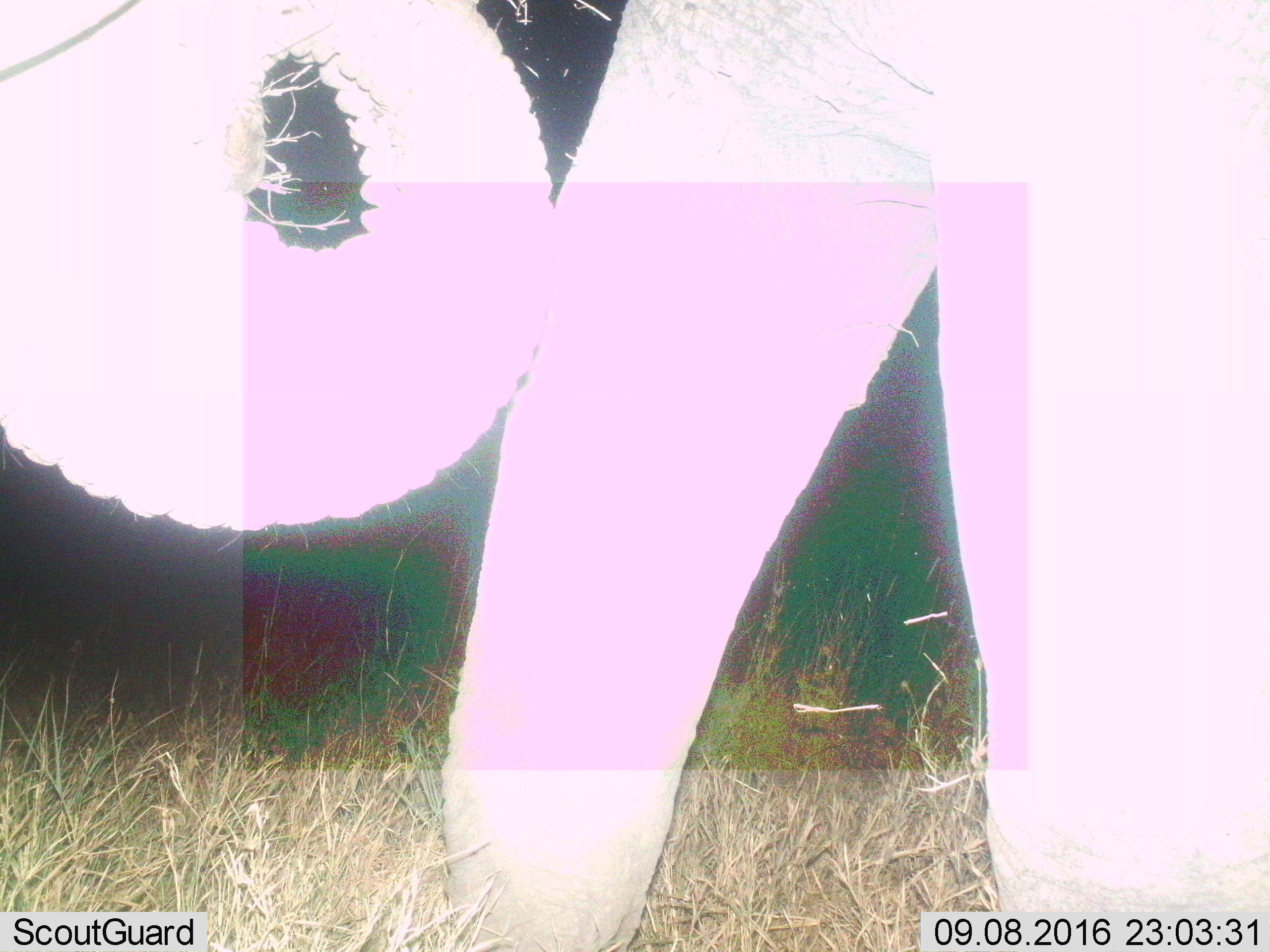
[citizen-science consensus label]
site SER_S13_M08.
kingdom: Animalia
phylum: Chordata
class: Mammalia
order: Proboscidea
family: Elephantidae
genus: Loxodonta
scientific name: Loxodonta africana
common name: african bush elephant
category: elephant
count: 1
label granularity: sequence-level